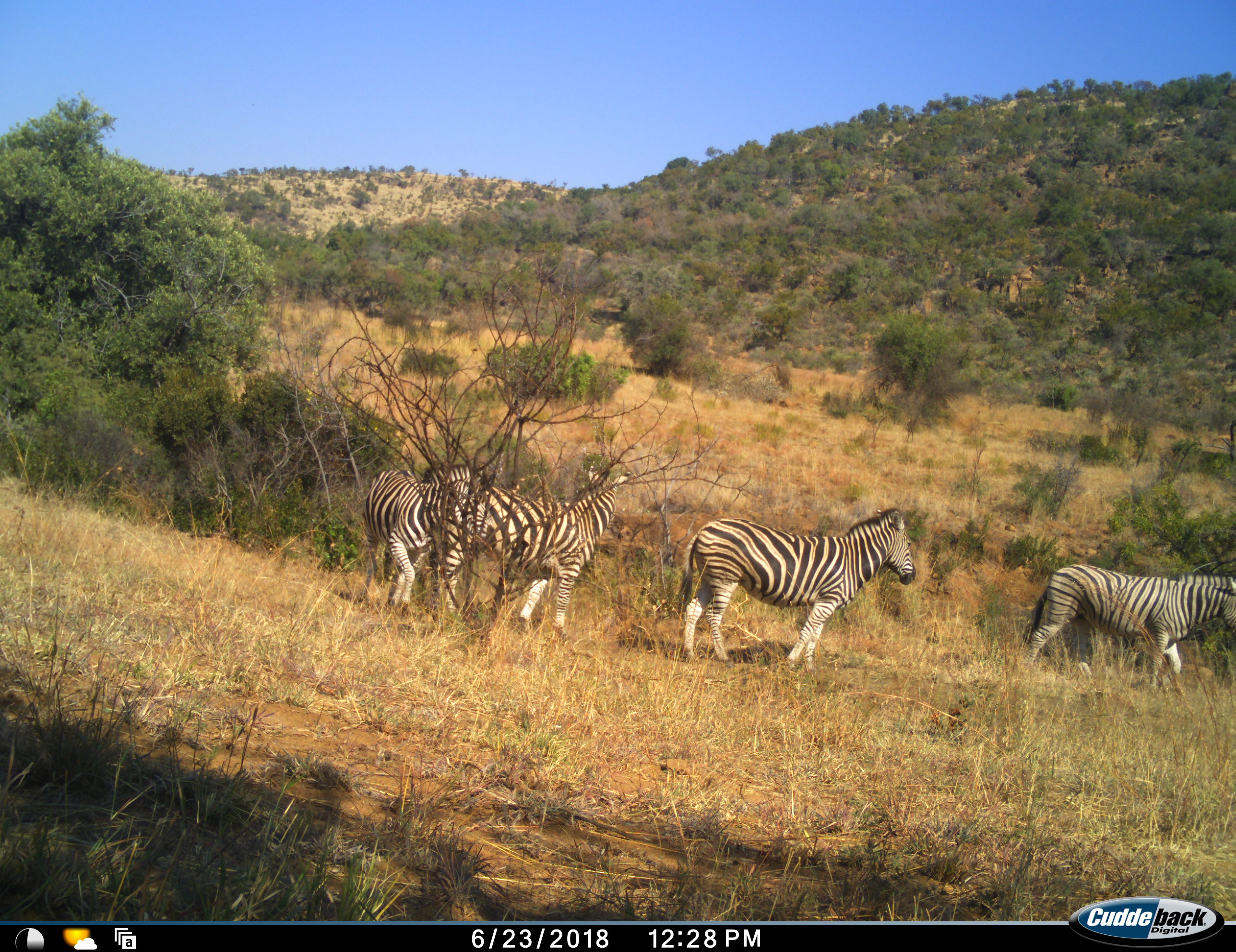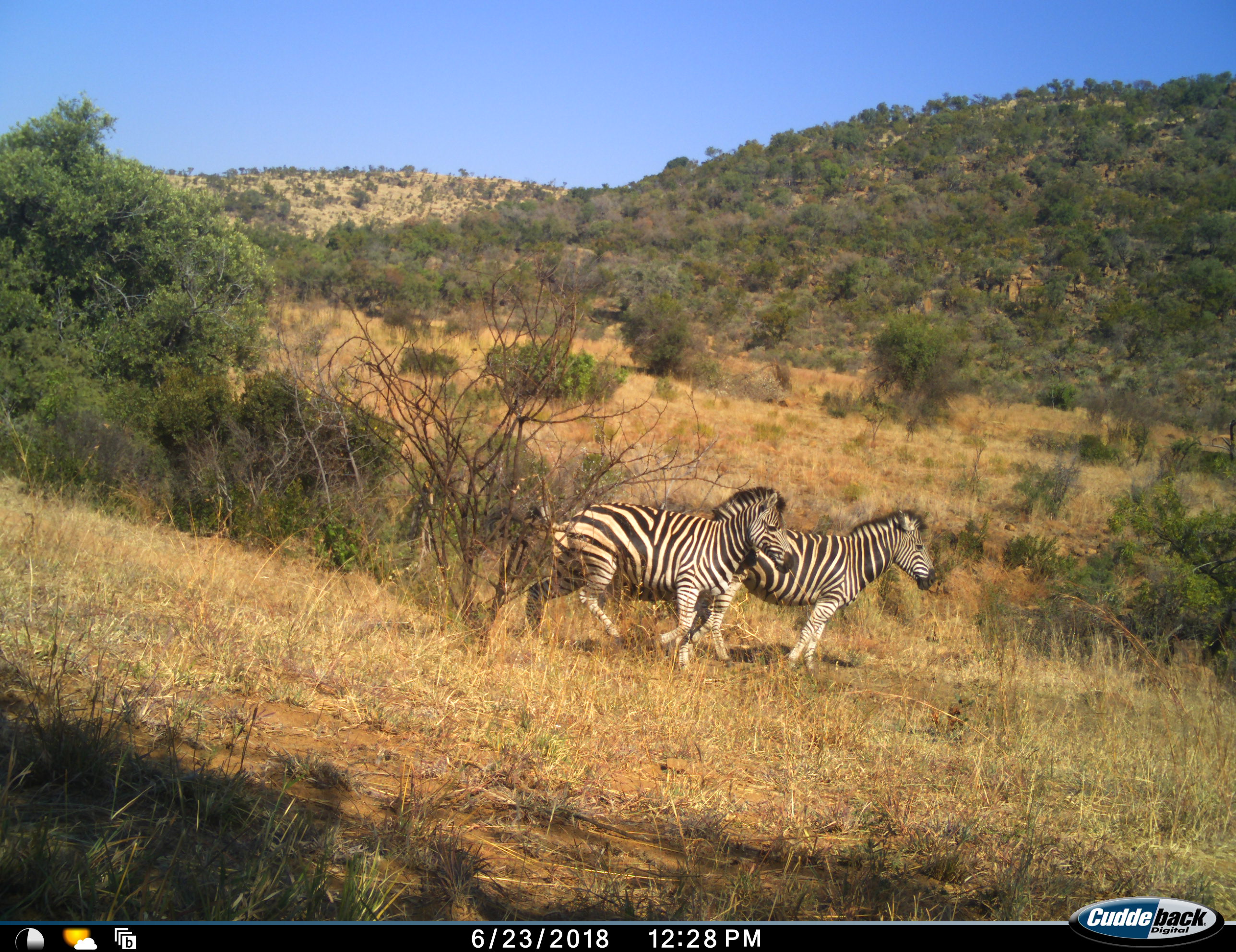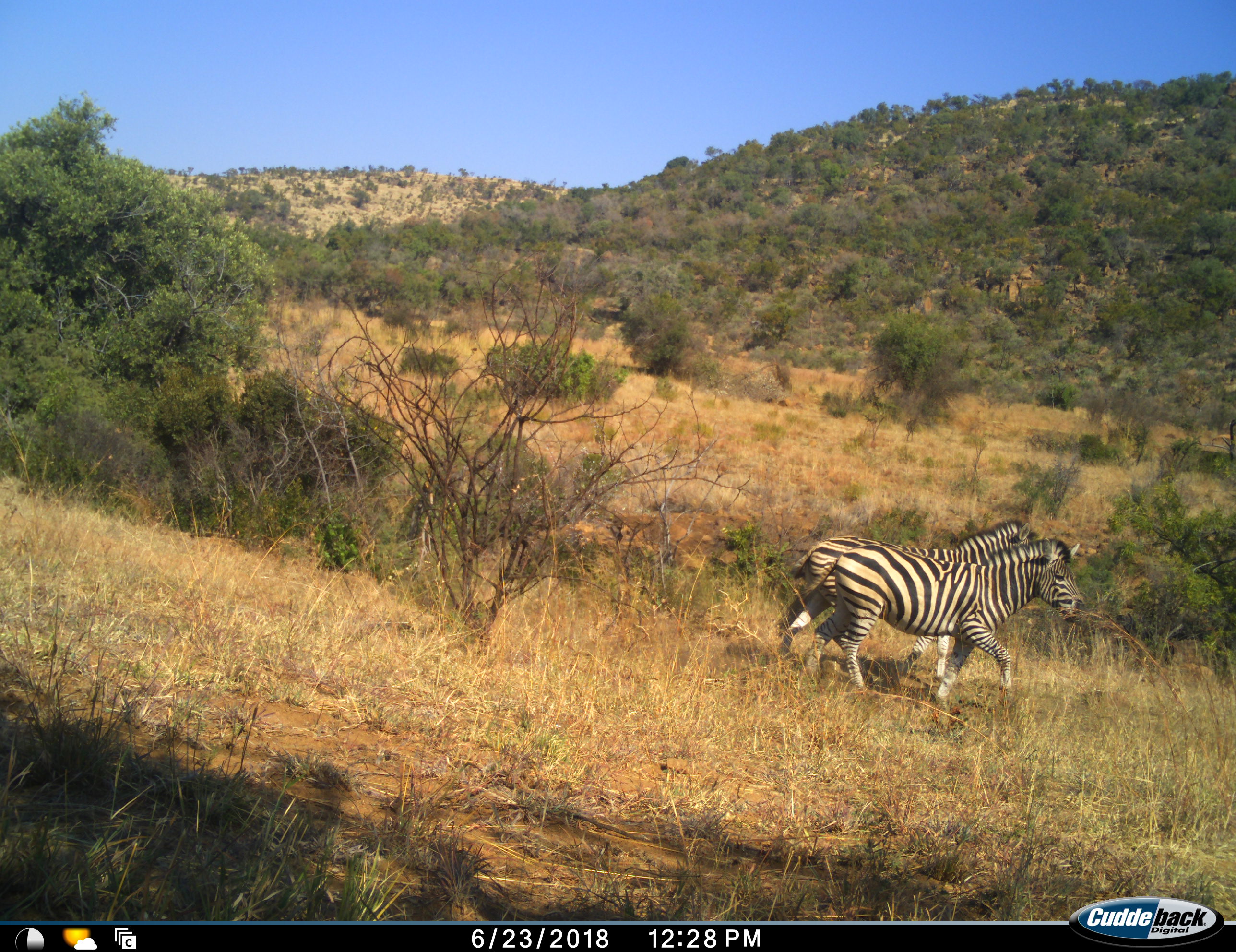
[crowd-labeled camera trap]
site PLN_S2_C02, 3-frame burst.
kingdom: Animalia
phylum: Chordata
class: Mammalia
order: Perissodactyla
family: Equidae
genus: Equus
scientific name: Equus quagga burchellii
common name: burchell's zebra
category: zebraburchells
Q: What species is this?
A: Zebraburchells (burchell's zebra) (Equus quagga burchellii).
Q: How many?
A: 4.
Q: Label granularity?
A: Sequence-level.